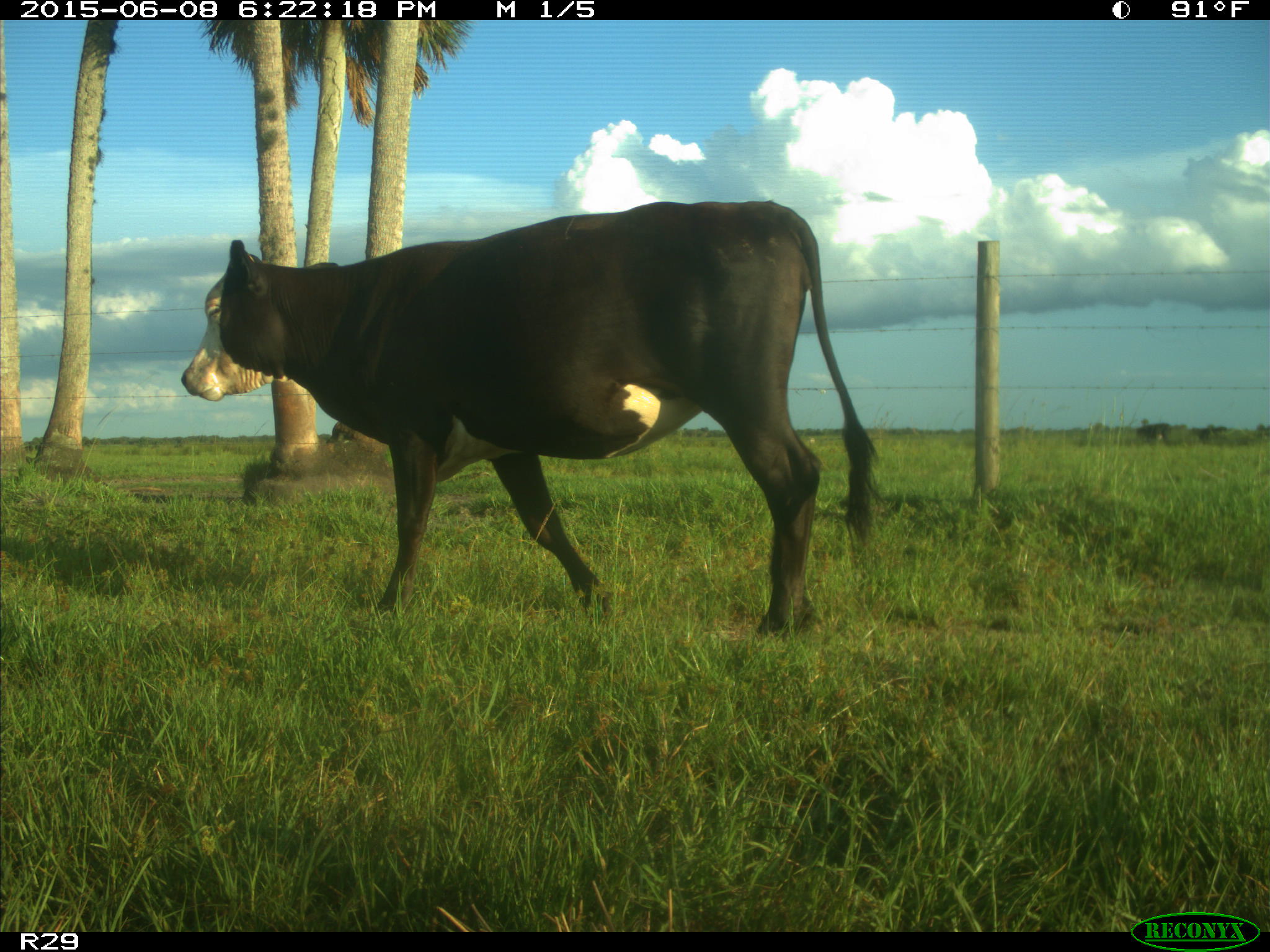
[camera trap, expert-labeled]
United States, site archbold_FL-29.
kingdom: Animalia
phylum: Chordata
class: Mammalia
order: Artiodactyla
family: Bovidae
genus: Bos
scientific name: Bos taurus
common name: domestic cow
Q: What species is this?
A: Bos taurus (domestic cow).